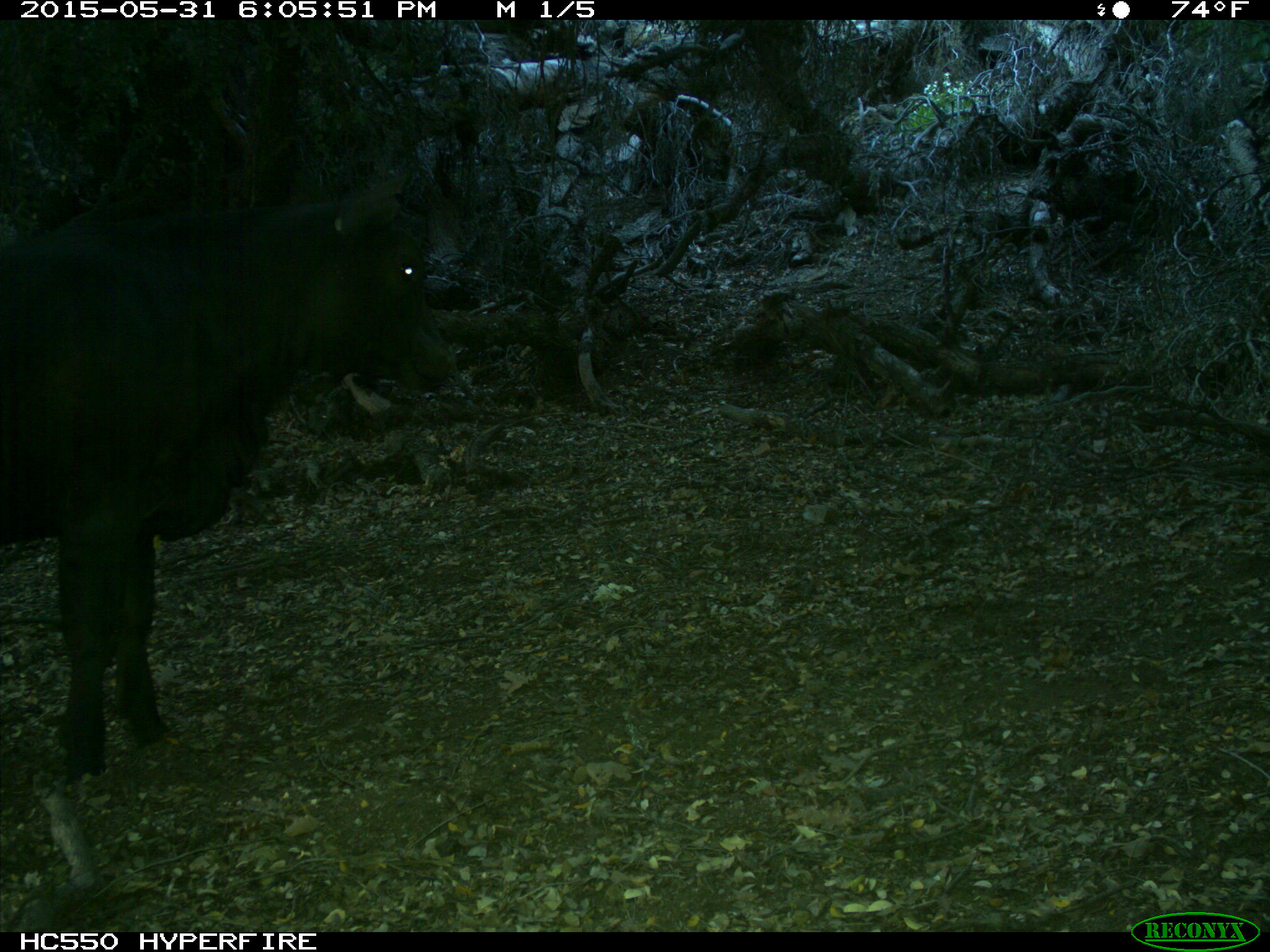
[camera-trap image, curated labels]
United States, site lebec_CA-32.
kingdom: Animalia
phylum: Chordata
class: Mammalia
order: Artiodactyla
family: Bovidae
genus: Bos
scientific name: Bos taurus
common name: domestic cow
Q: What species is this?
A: Bos taurus (domestic cow).